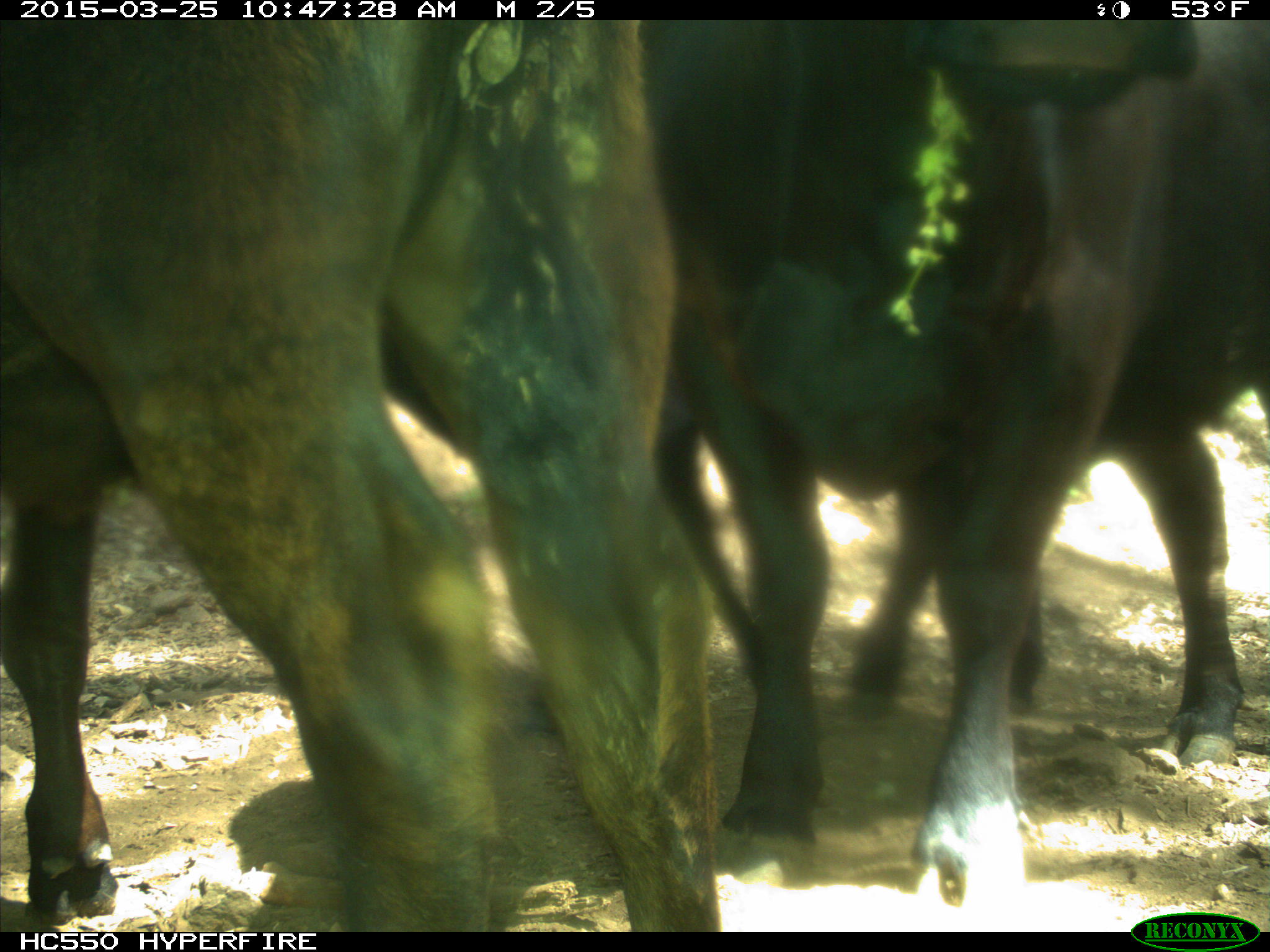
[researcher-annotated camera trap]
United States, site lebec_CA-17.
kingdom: Animalia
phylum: Chordata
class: Mammalia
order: Artiodactyla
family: Bovidae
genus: Bos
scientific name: Bos taurus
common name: domestic cow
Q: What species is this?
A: Bos taurus (domestic cow).